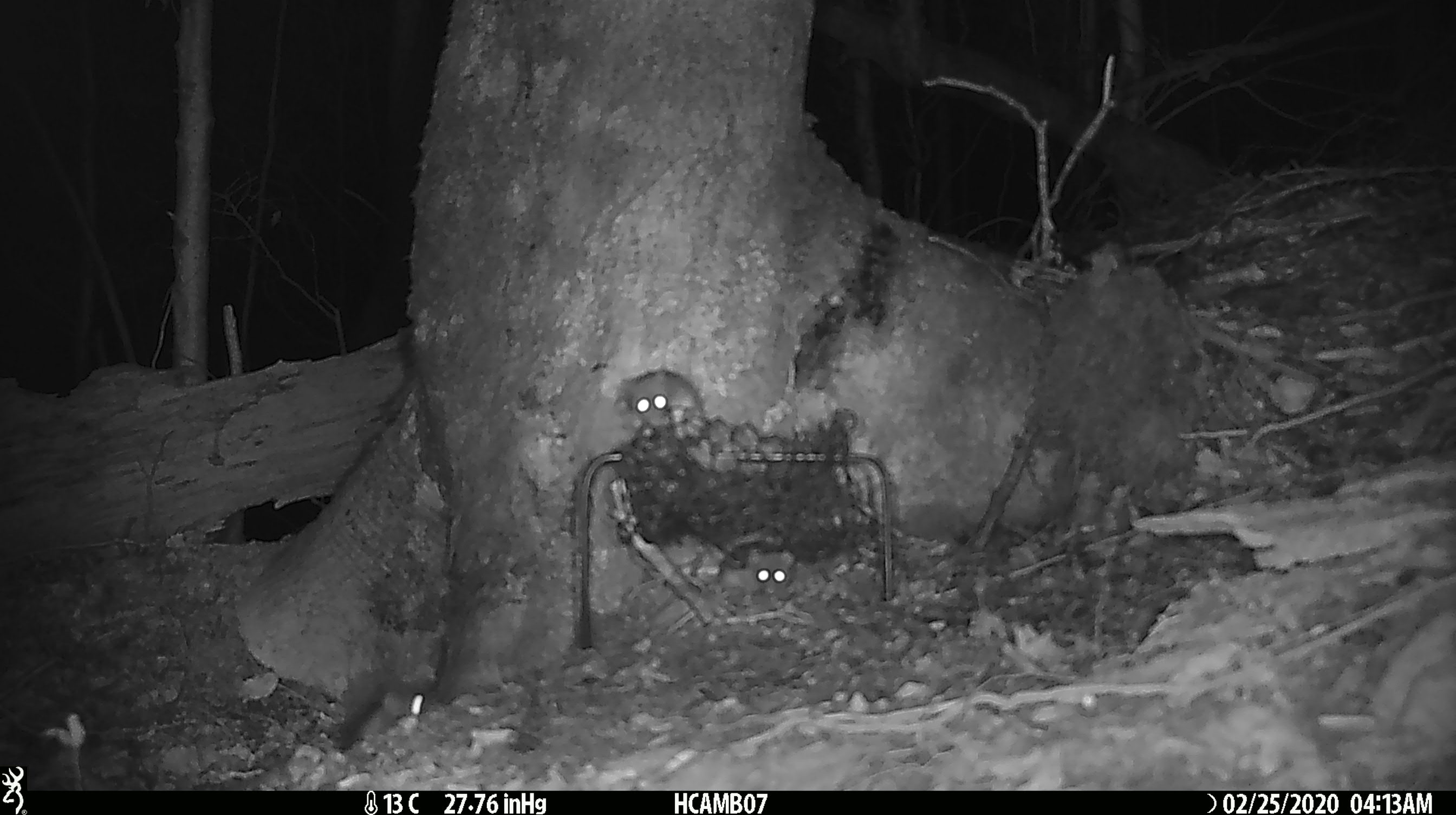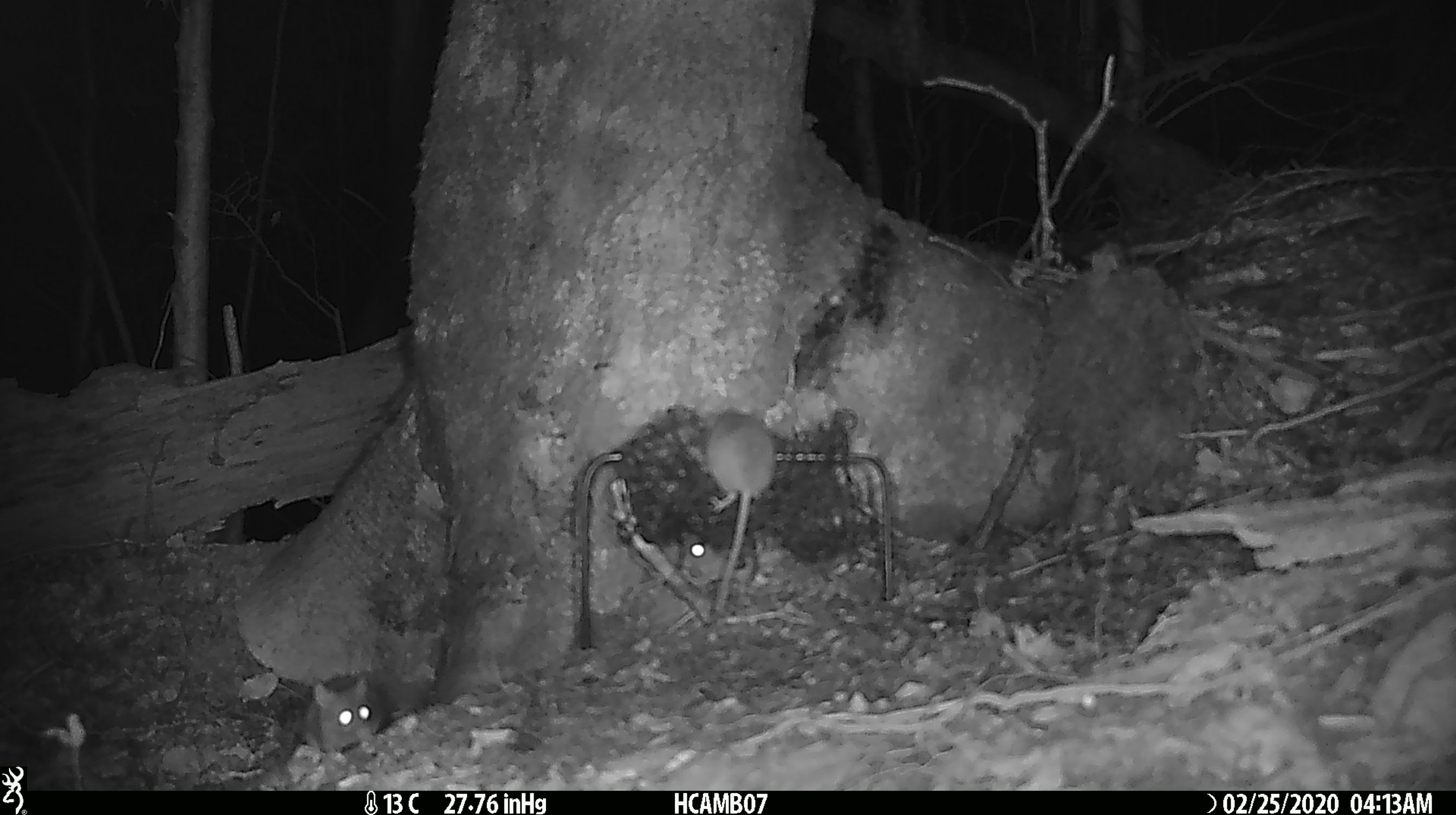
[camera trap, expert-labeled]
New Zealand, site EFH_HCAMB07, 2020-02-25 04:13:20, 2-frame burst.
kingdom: Animalia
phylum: Chordata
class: Mammalia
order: Rodentia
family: Muridae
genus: Mus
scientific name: Mus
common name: mouse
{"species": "mouse (Mus)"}